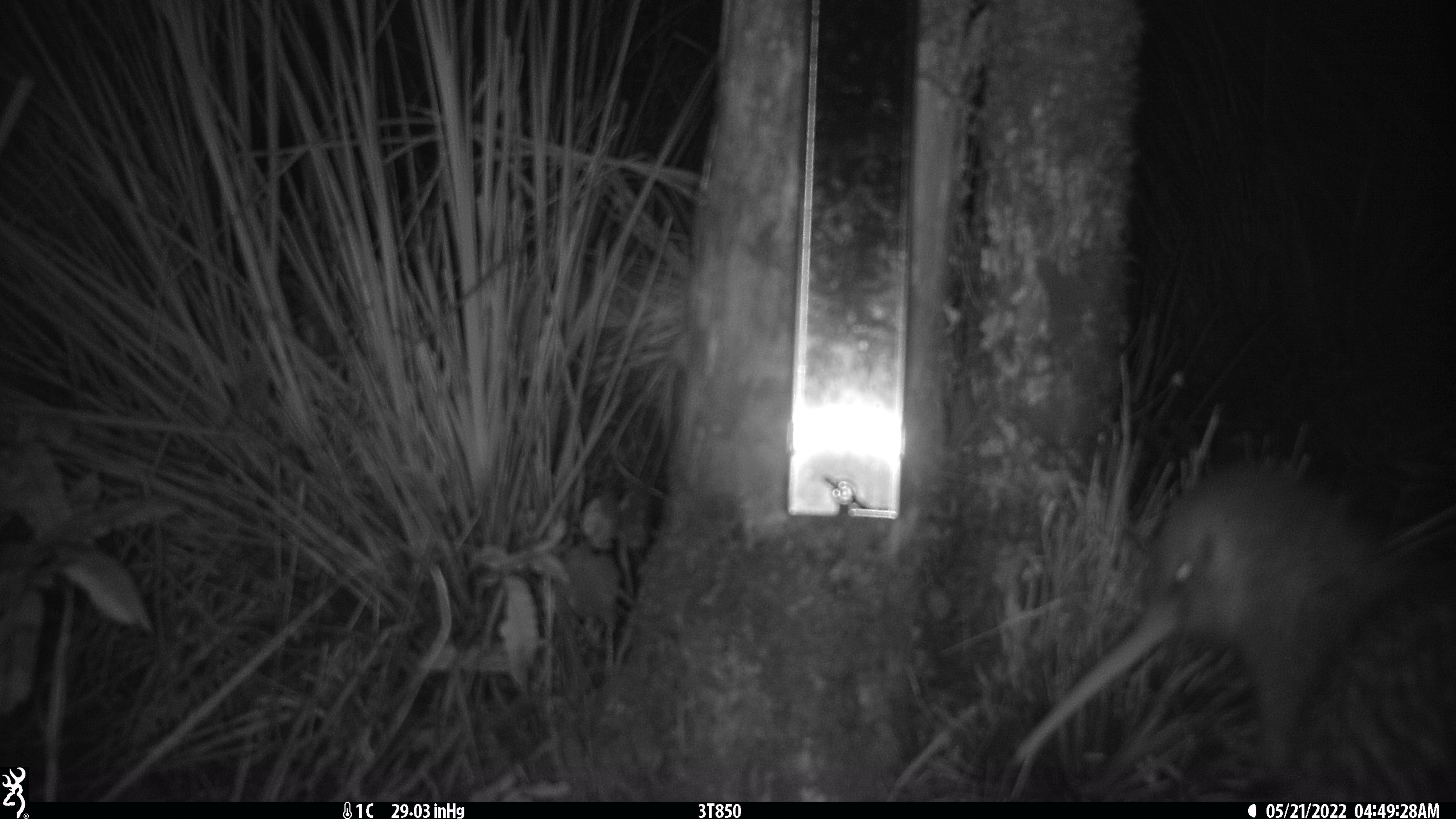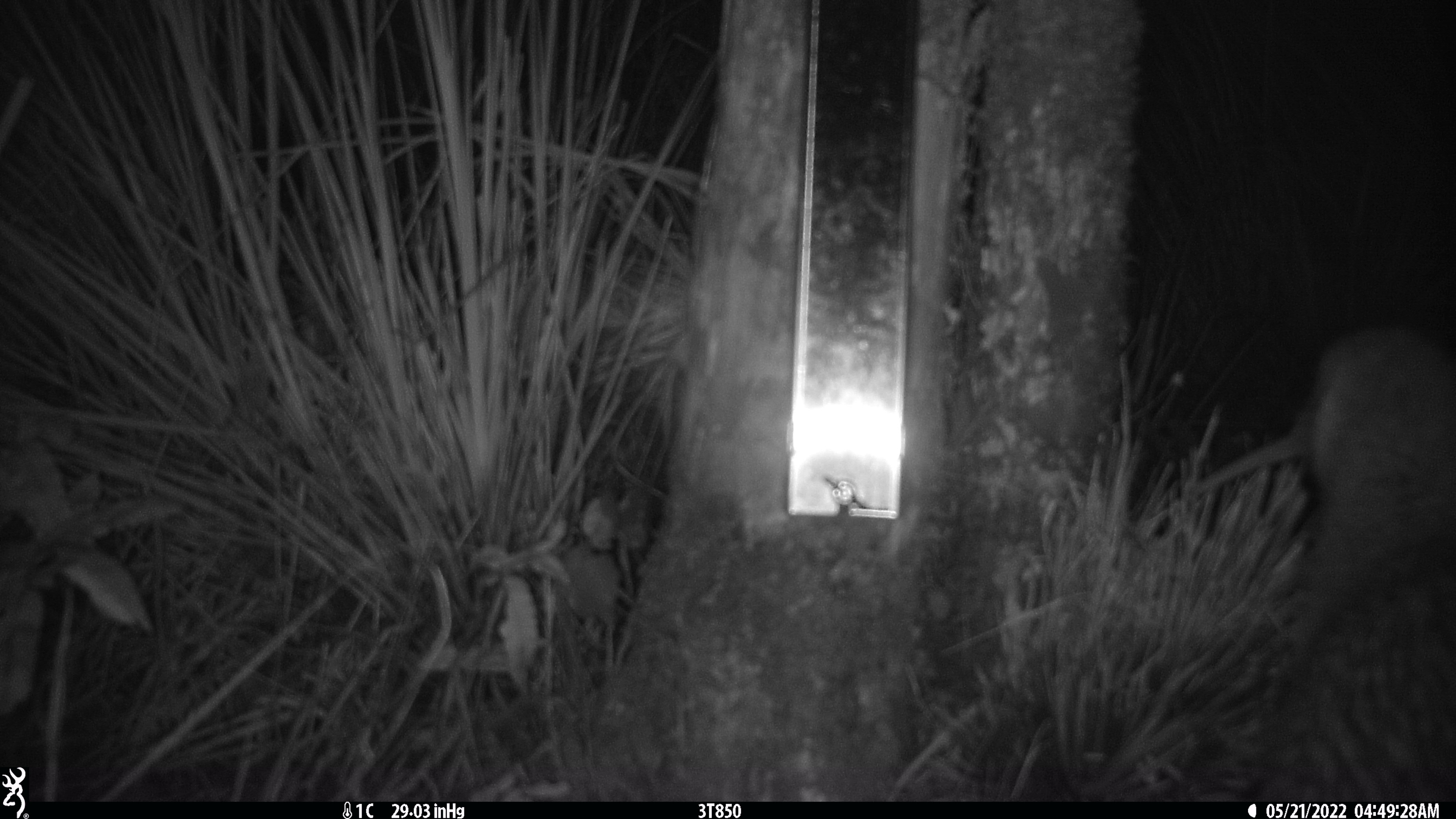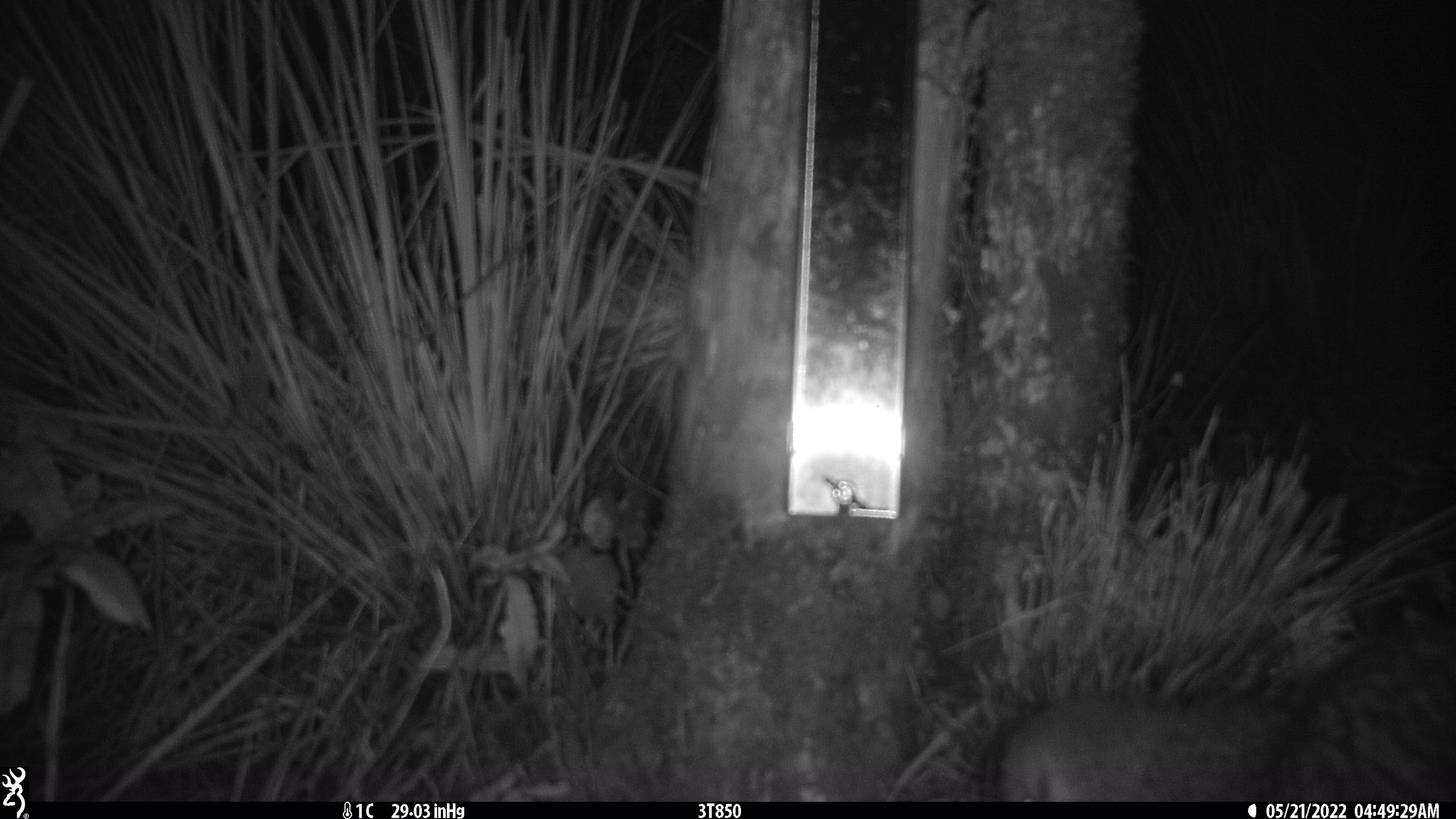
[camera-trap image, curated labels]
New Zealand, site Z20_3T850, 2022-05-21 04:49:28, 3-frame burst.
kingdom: Animalia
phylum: Chordata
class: Aves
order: Apterygiformes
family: Apterygidae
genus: Apteryx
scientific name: Apteryx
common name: kiwi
Kiwi (Apteryx).